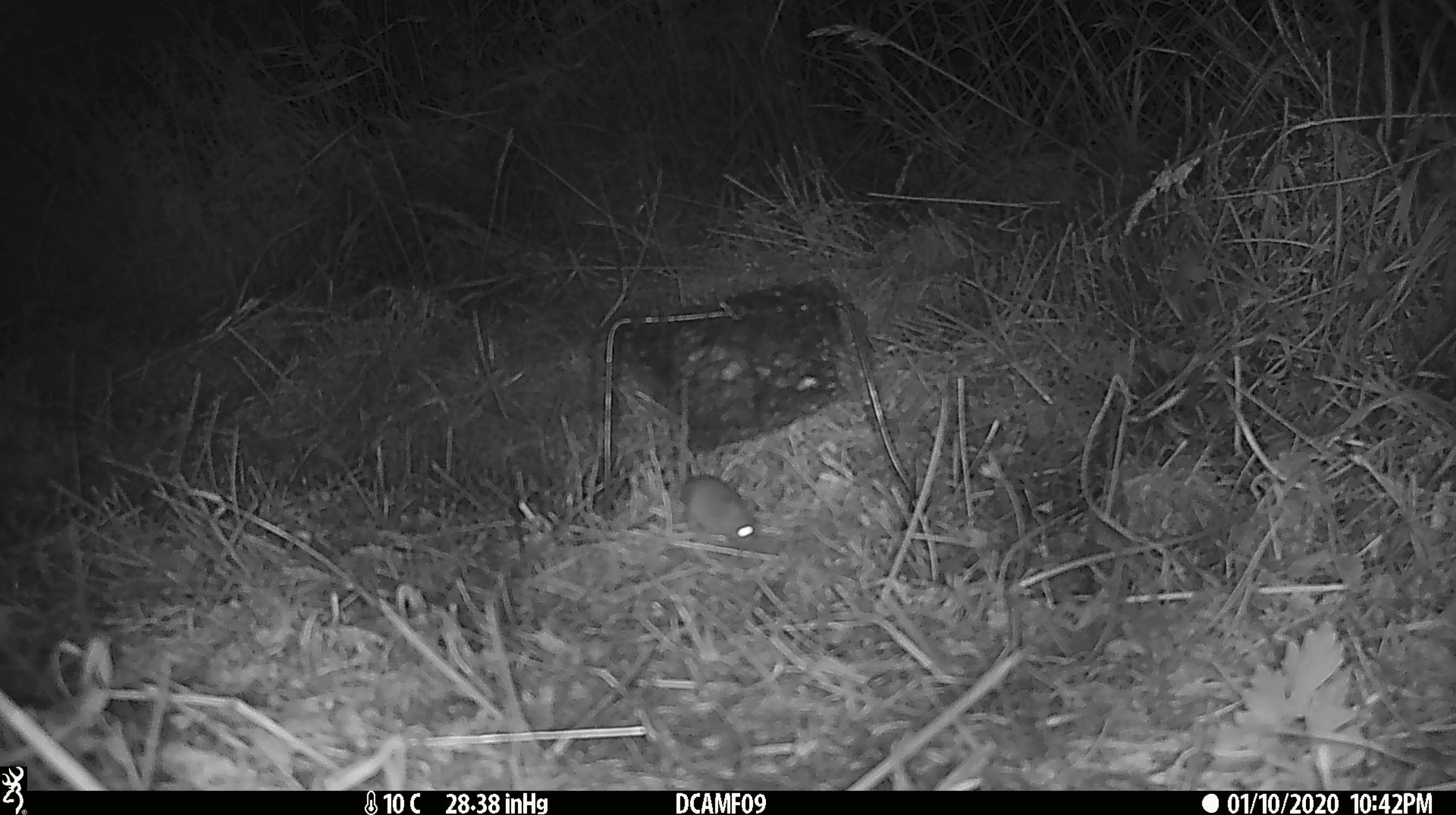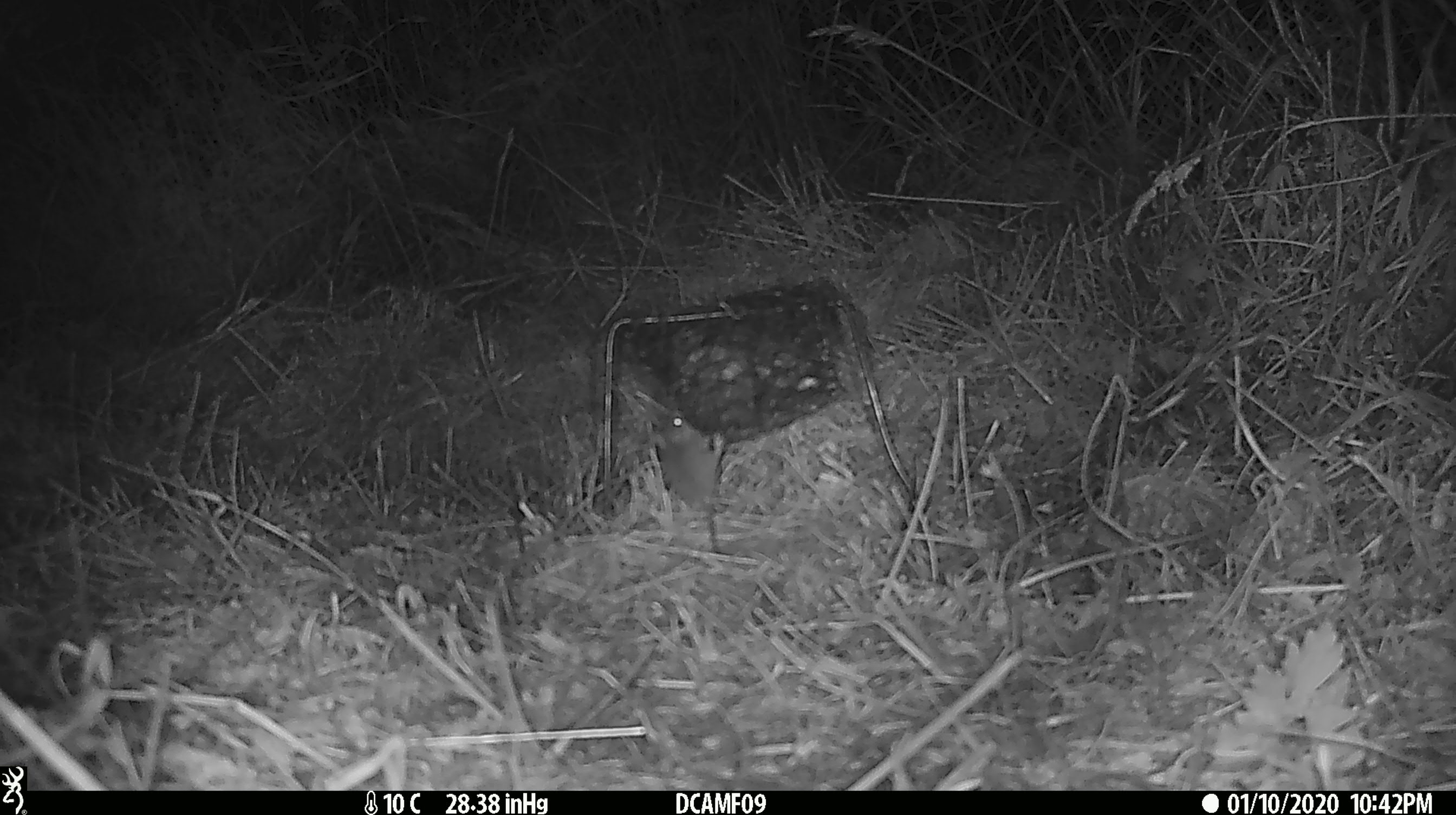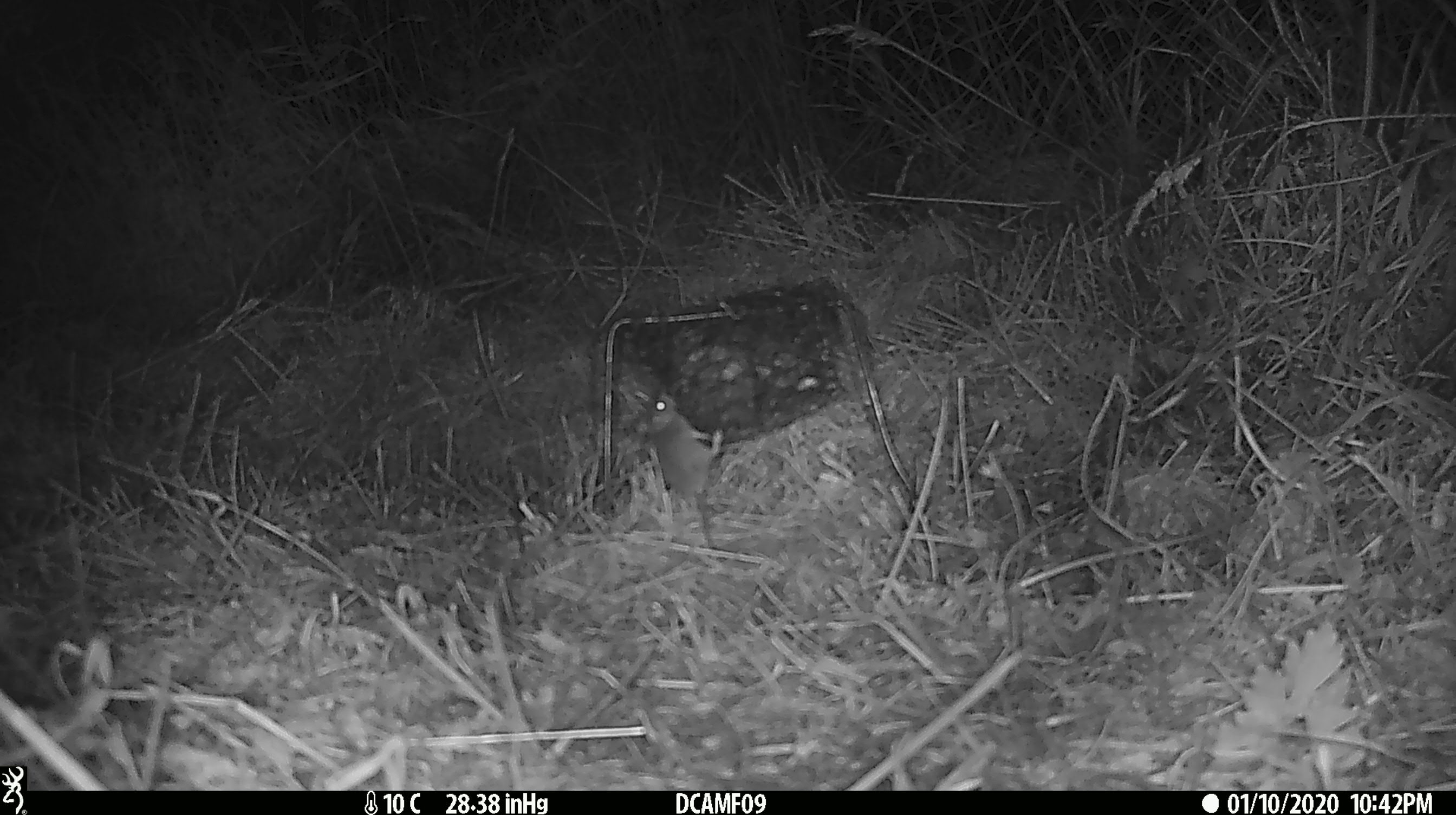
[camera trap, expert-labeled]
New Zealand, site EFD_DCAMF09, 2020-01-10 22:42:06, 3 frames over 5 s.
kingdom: Animalia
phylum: Chordata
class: Mammalia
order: Rodentia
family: Muridae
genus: Mus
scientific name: Mus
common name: mouse